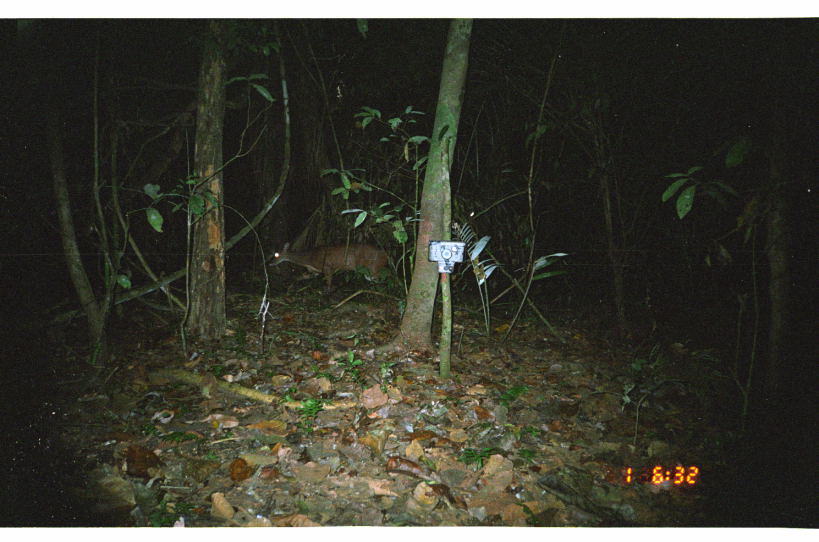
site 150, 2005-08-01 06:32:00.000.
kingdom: Animalia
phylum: Chordata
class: Mammalia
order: Artiodactyla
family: Cervidae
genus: Mazama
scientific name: Mazama americana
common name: red brocket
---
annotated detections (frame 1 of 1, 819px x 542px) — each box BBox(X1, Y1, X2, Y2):
mazama americana: BBox(265, 242, 391, 299)